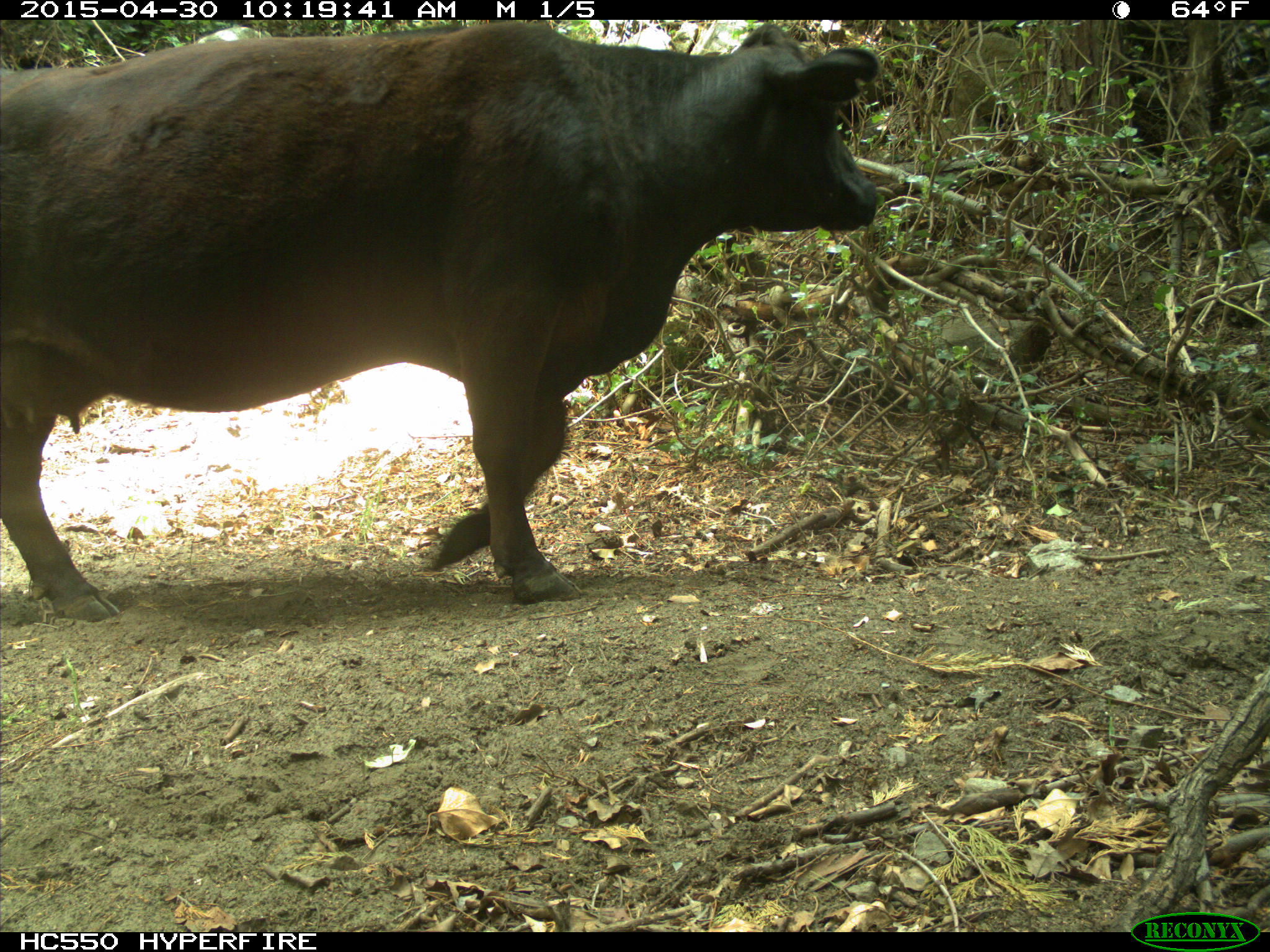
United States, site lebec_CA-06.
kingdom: Animalia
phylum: Chordata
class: Mammalia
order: Artiodactyla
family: Bovidae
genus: Bos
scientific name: Bos taurus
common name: domestic cow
Bos taurus (domestic cow).